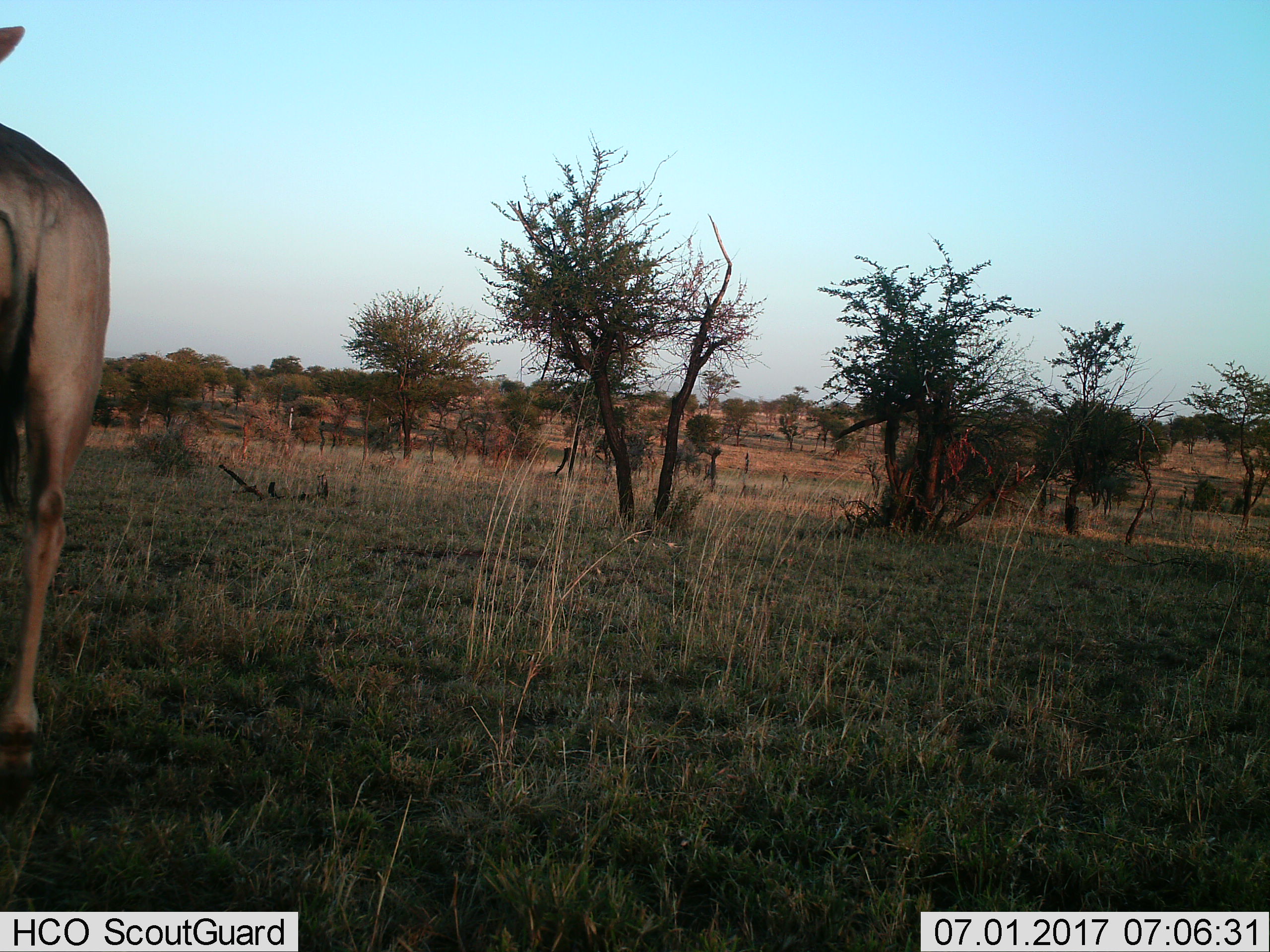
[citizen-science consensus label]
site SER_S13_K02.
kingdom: Animalia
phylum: Chordata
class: Mammalia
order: Artiodactyla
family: Bovidae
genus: Connochaetes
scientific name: Connochaetes taurinus taurinus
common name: blue wildebeest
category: wildebeestblue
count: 1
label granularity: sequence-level